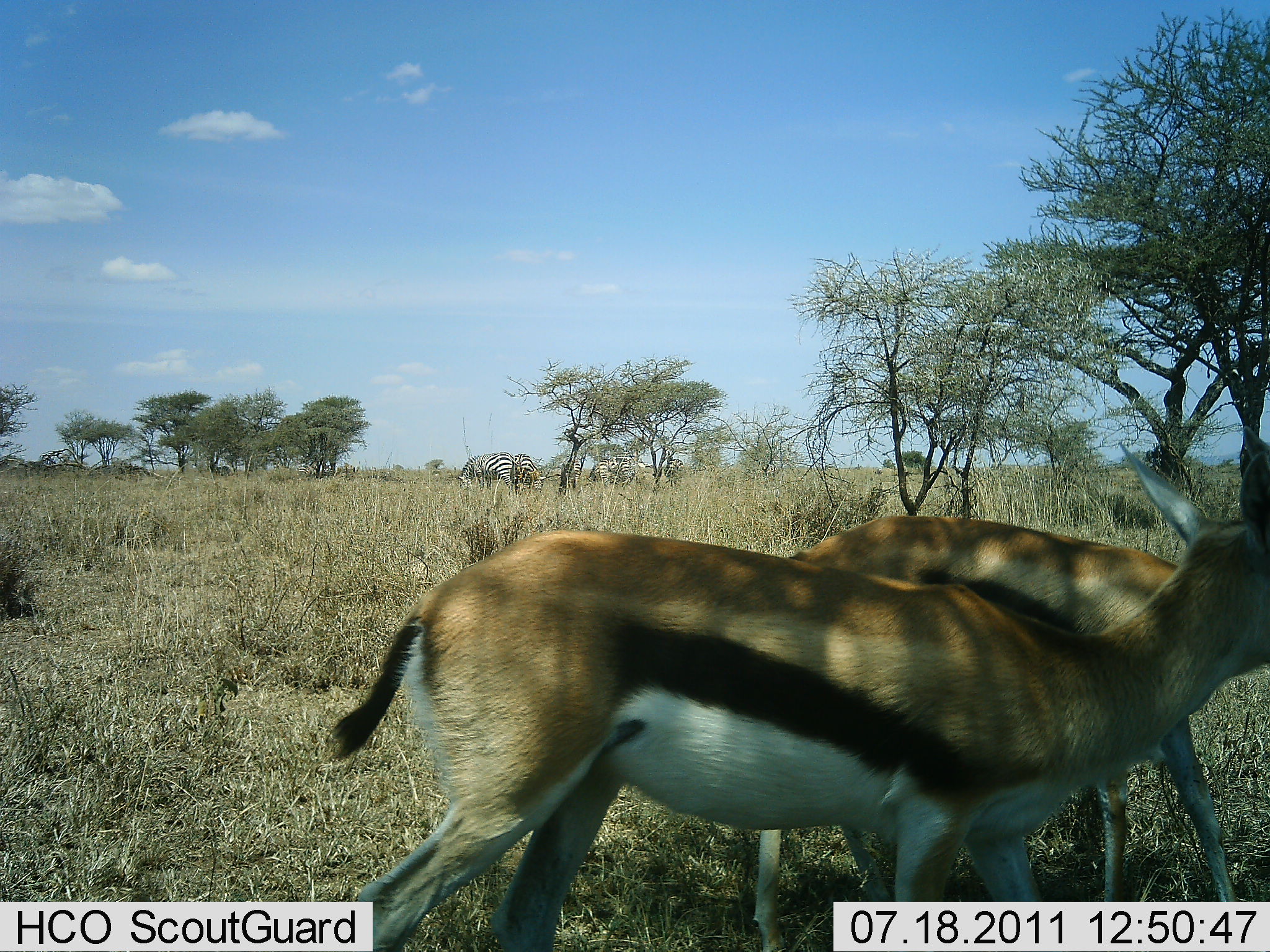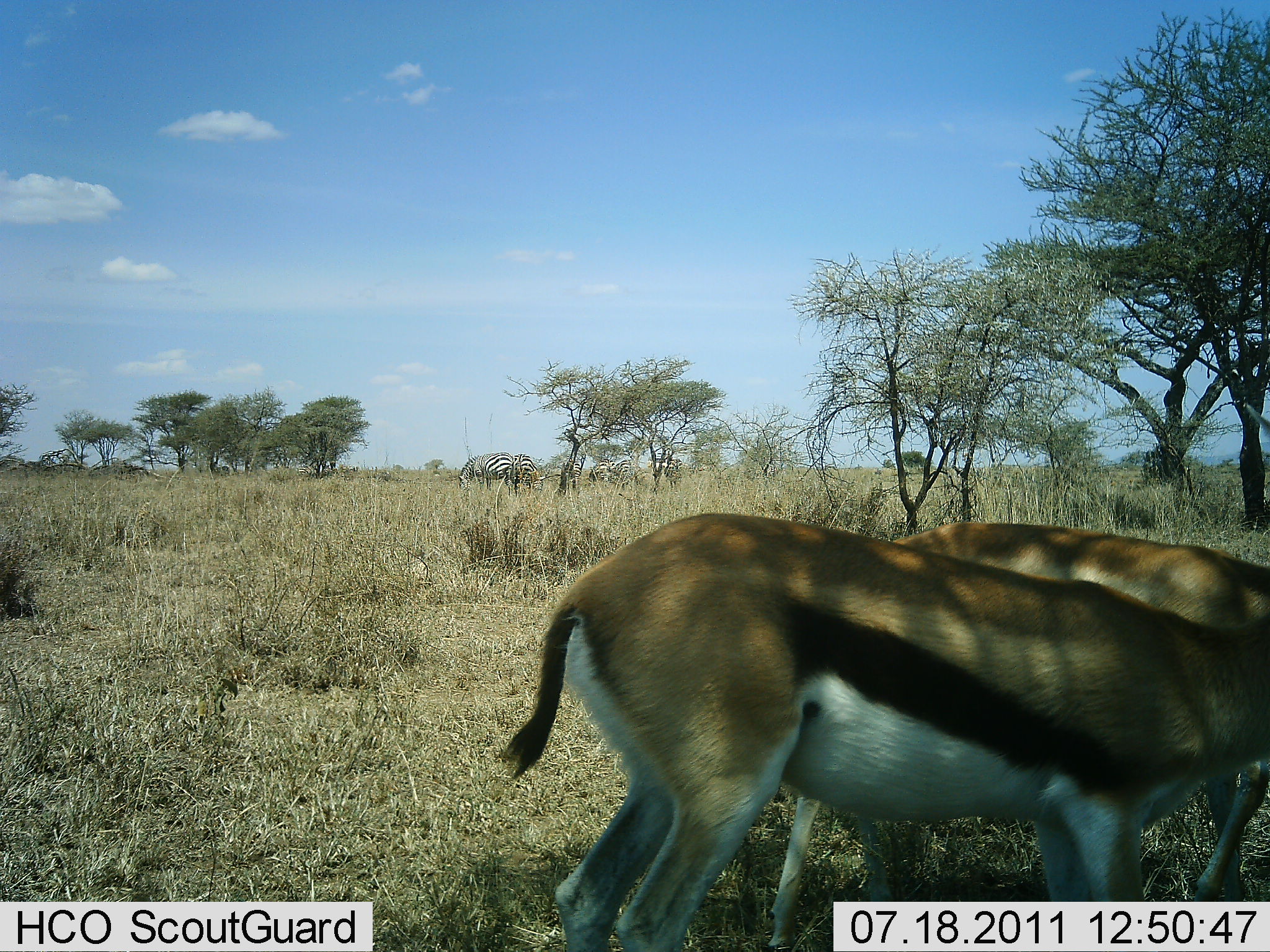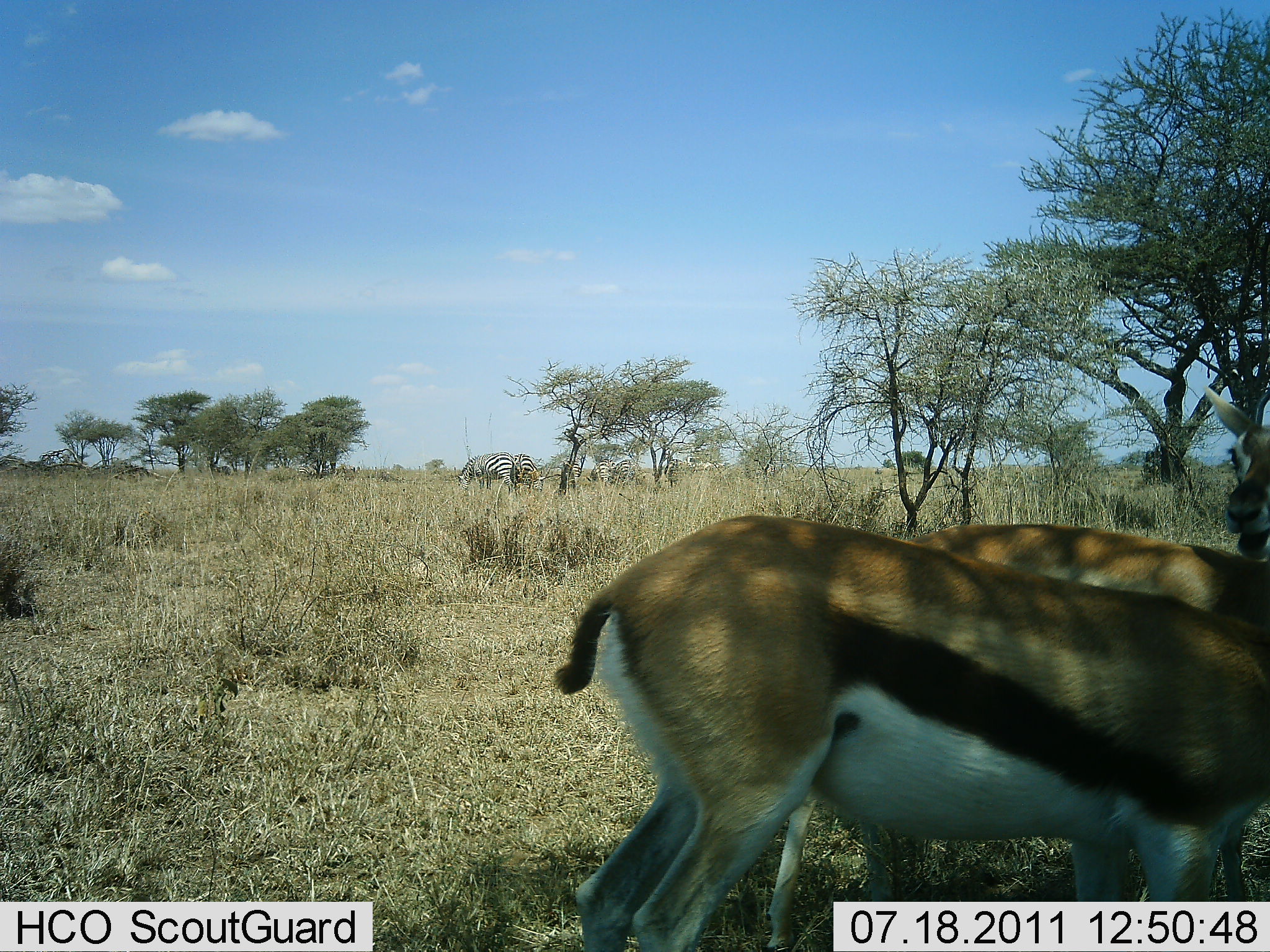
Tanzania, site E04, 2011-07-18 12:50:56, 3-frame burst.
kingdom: Animalia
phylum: Chordata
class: Mammalia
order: Artiodactyla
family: Bovidae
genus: Eudorcas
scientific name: Eudorcas thomsonii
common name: thomson's gazelle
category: gazellethomsons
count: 2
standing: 47%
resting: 0%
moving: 58%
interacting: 5%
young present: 0%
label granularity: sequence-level